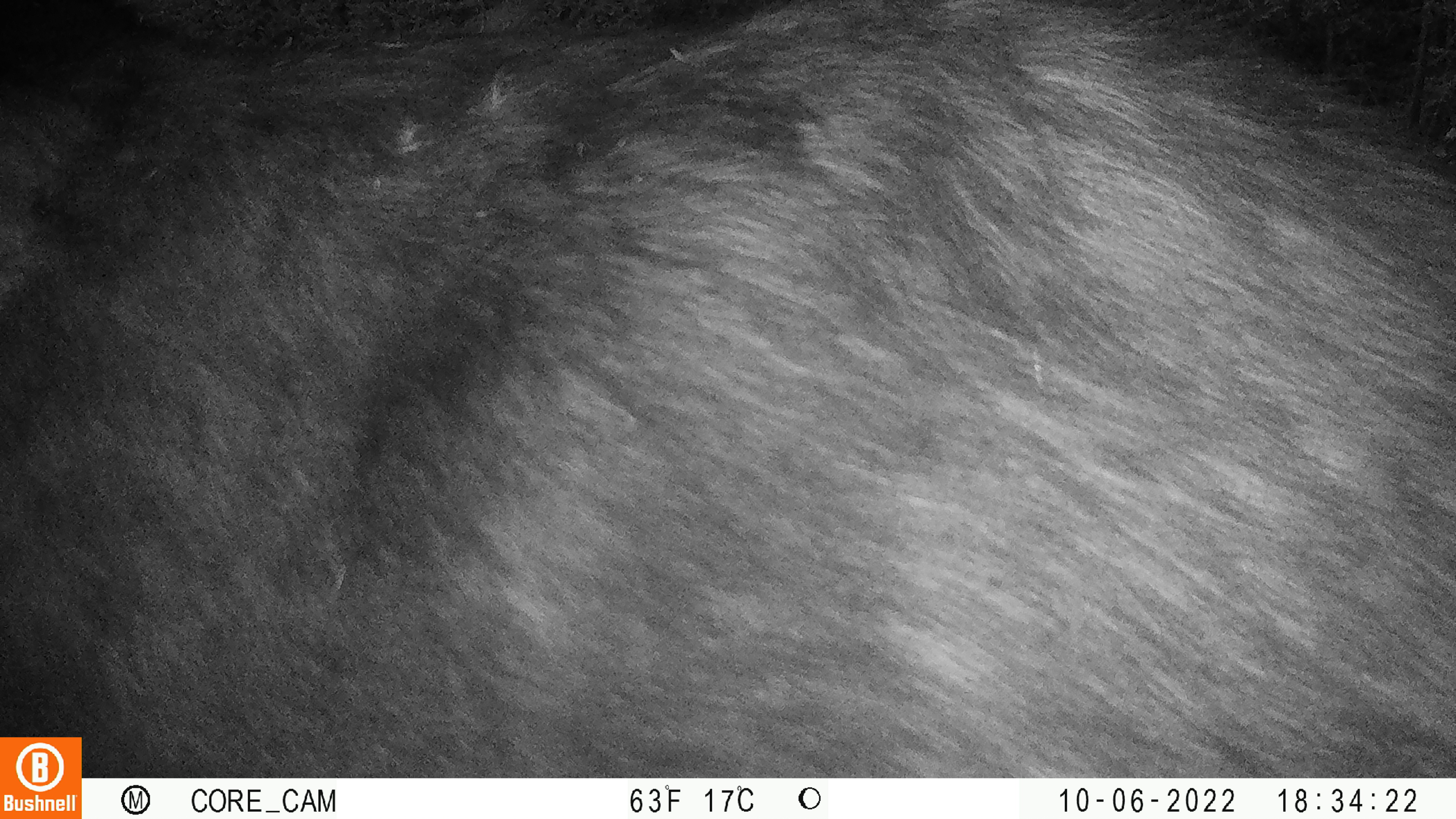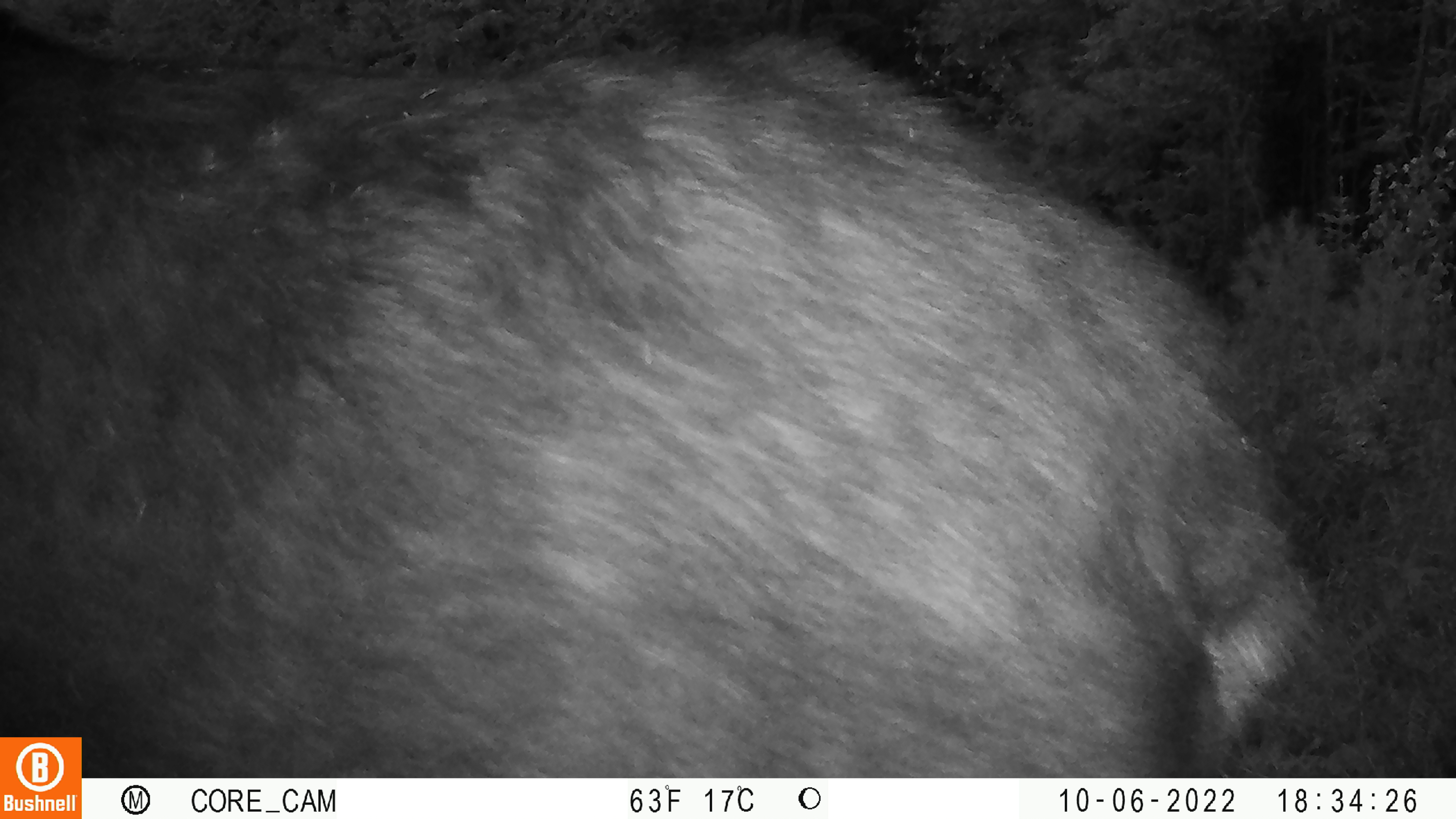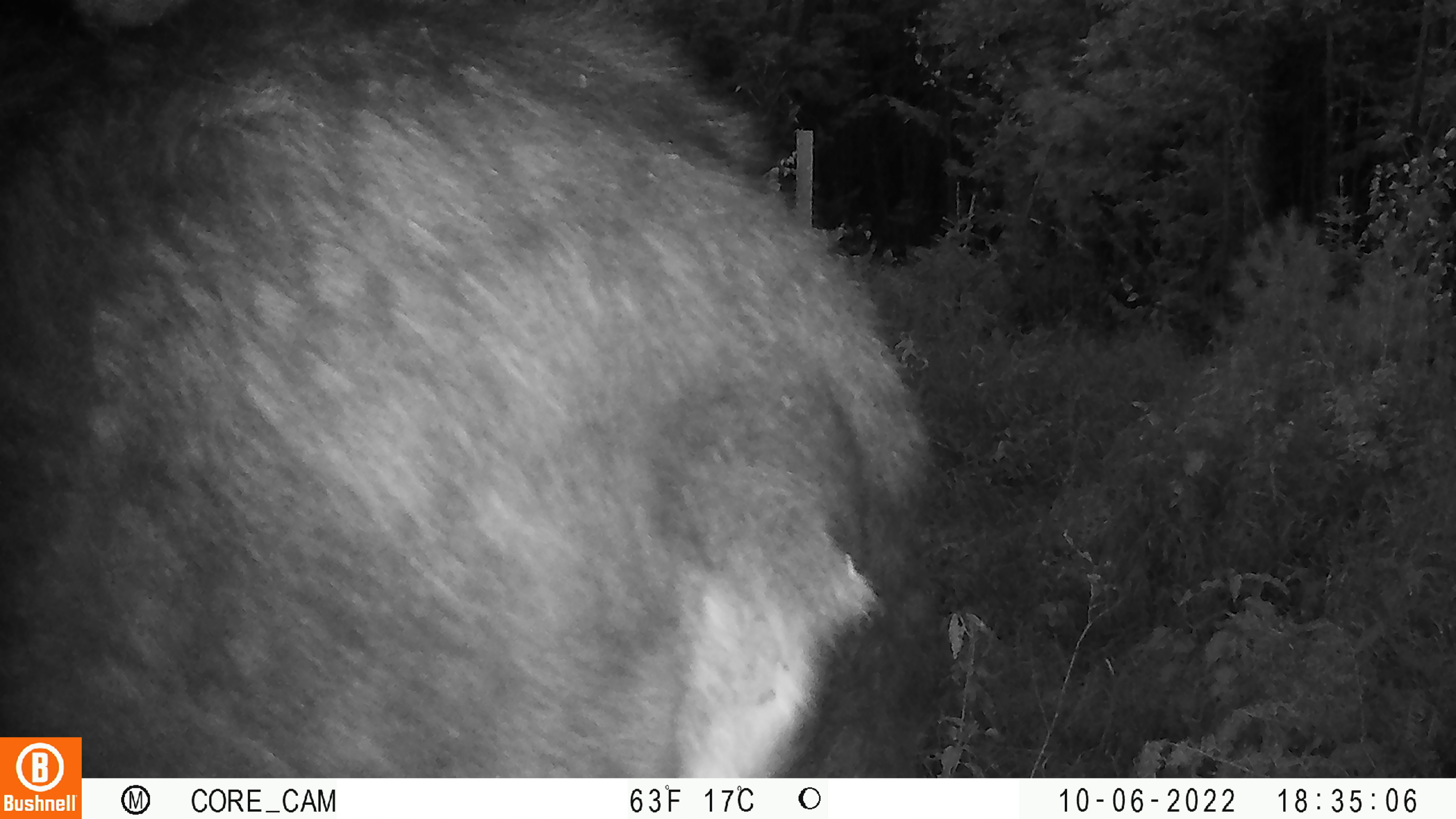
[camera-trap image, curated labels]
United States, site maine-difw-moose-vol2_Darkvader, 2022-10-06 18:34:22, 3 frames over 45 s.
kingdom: Animalia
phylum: Chordata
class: Mammalia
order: Artiodactyla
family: Cervidae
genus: Alces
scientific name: Alces alces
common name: moose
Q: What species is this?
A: Moose (Alces alces).